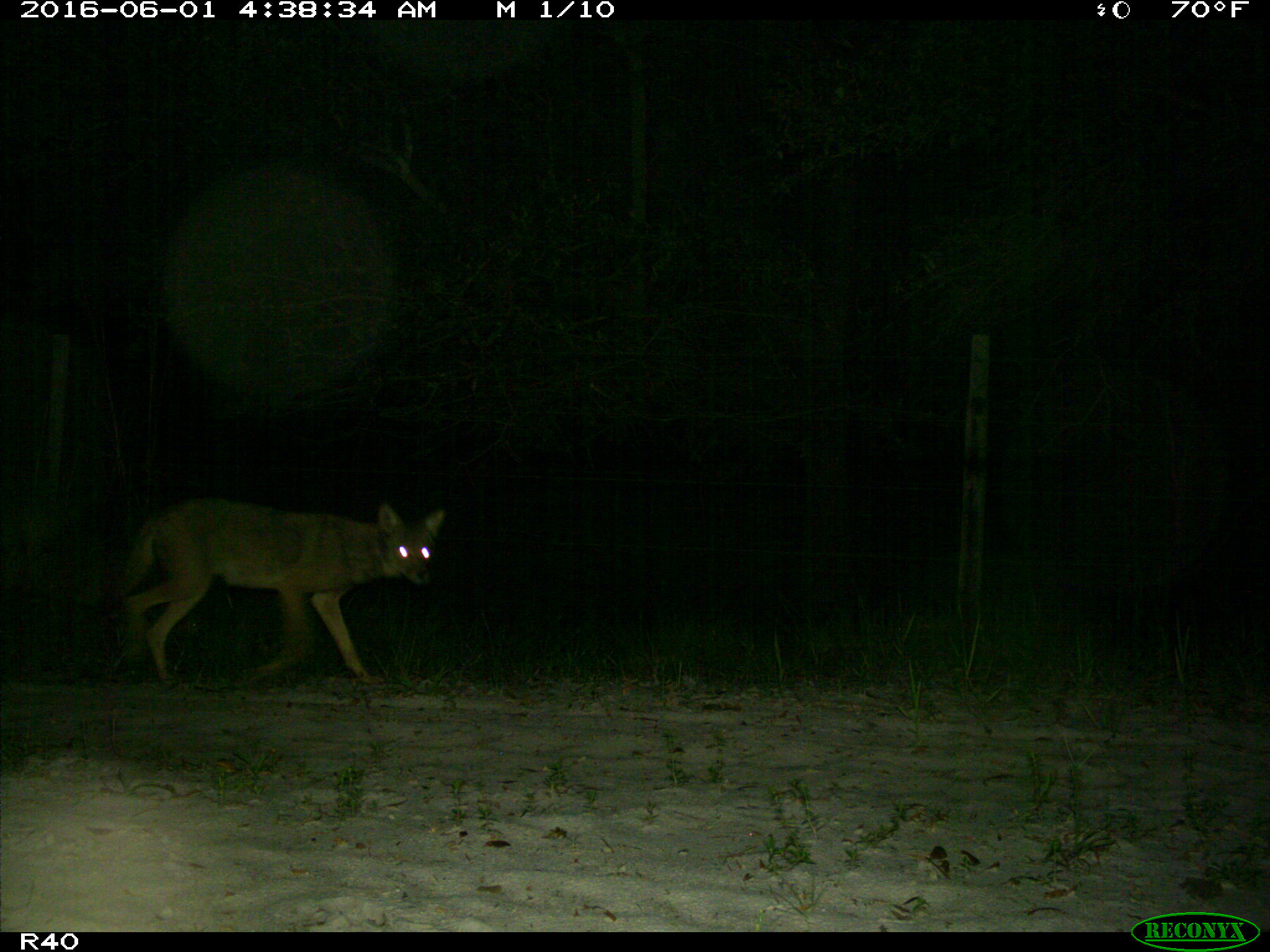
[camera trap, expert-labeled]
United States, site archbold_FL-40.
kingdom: Animalia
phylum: Chordata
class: Mammalia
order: Carnivora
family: Canidae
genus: Canis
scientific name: Canis latrans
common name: coyote